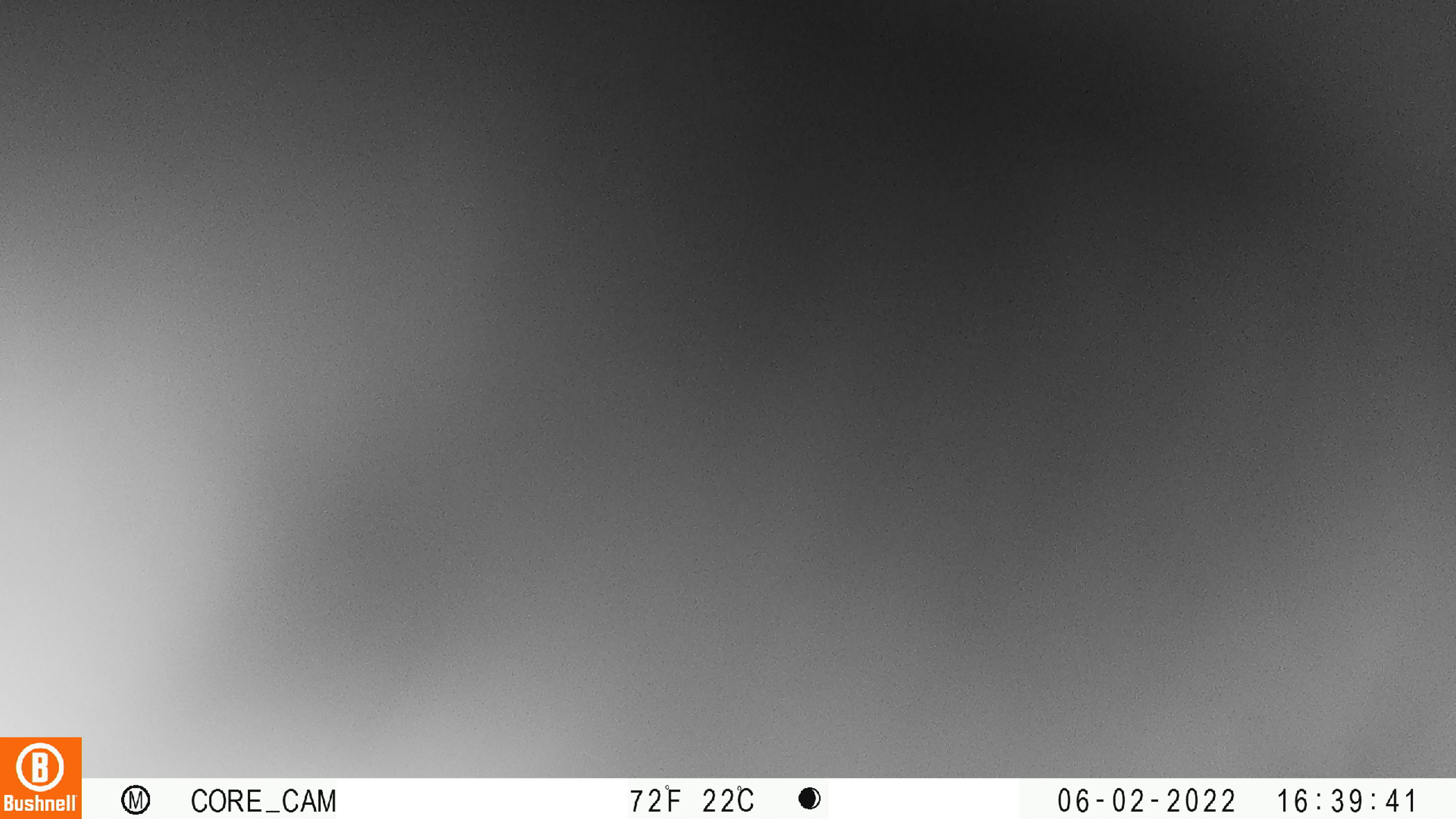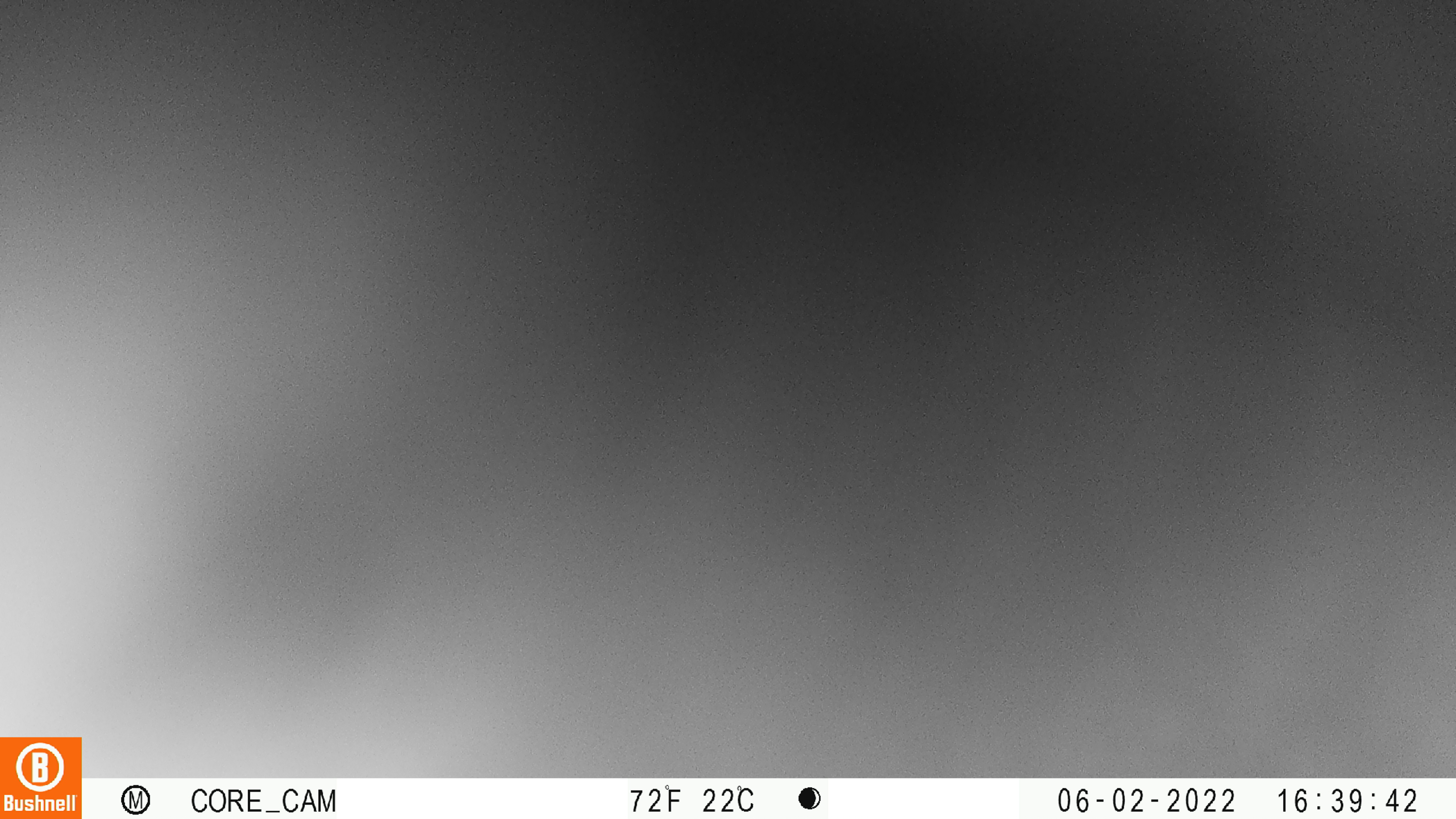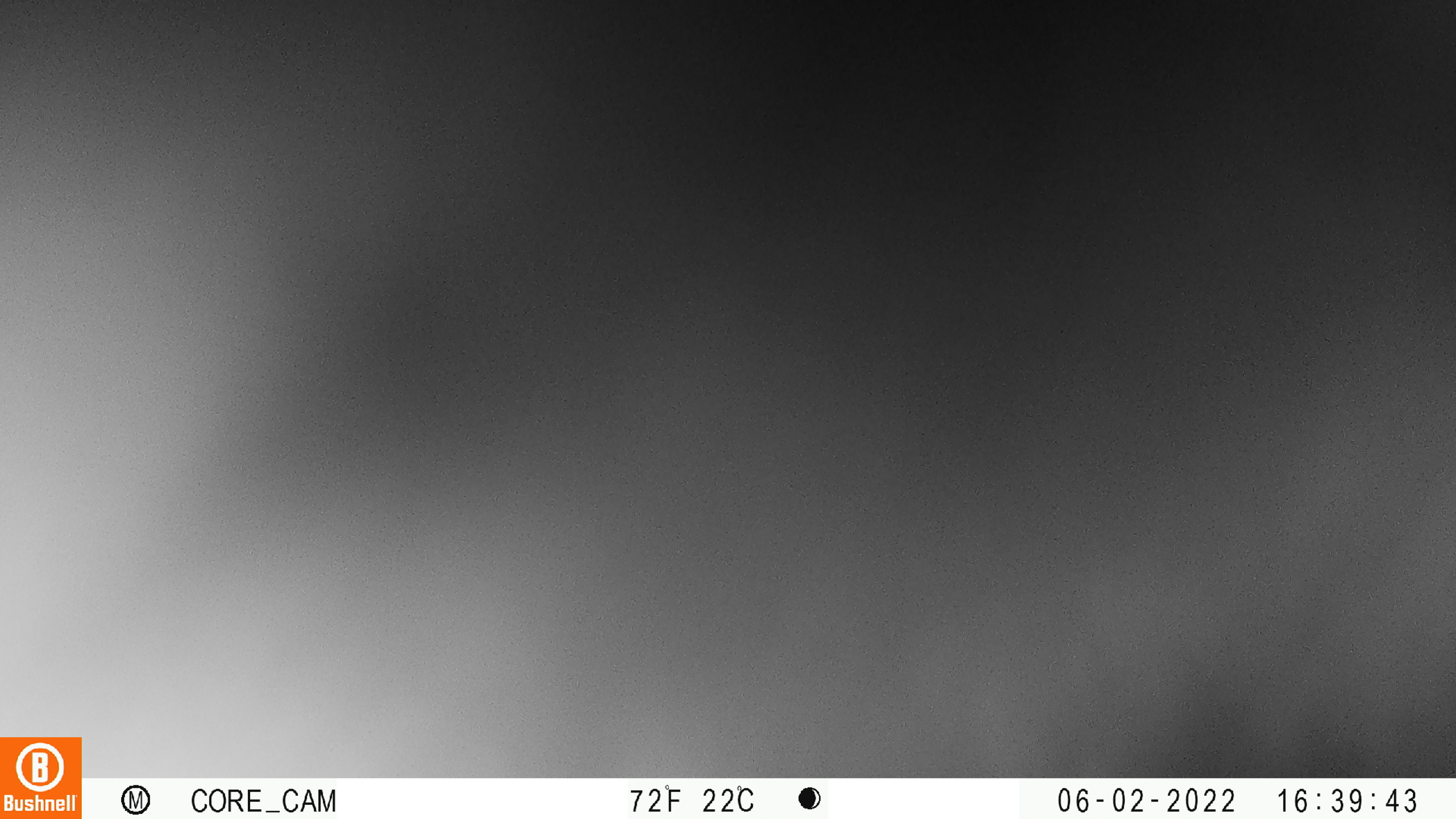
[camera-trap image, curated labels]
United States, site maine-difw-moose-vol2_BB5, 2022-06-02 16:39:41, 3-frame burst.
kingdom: Animalia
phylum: Chordata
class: Mammalia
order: Carnivora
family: Ursidae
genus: Ursus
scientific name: Ursus americanus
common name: black bear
Black bear (Ursus americanus).